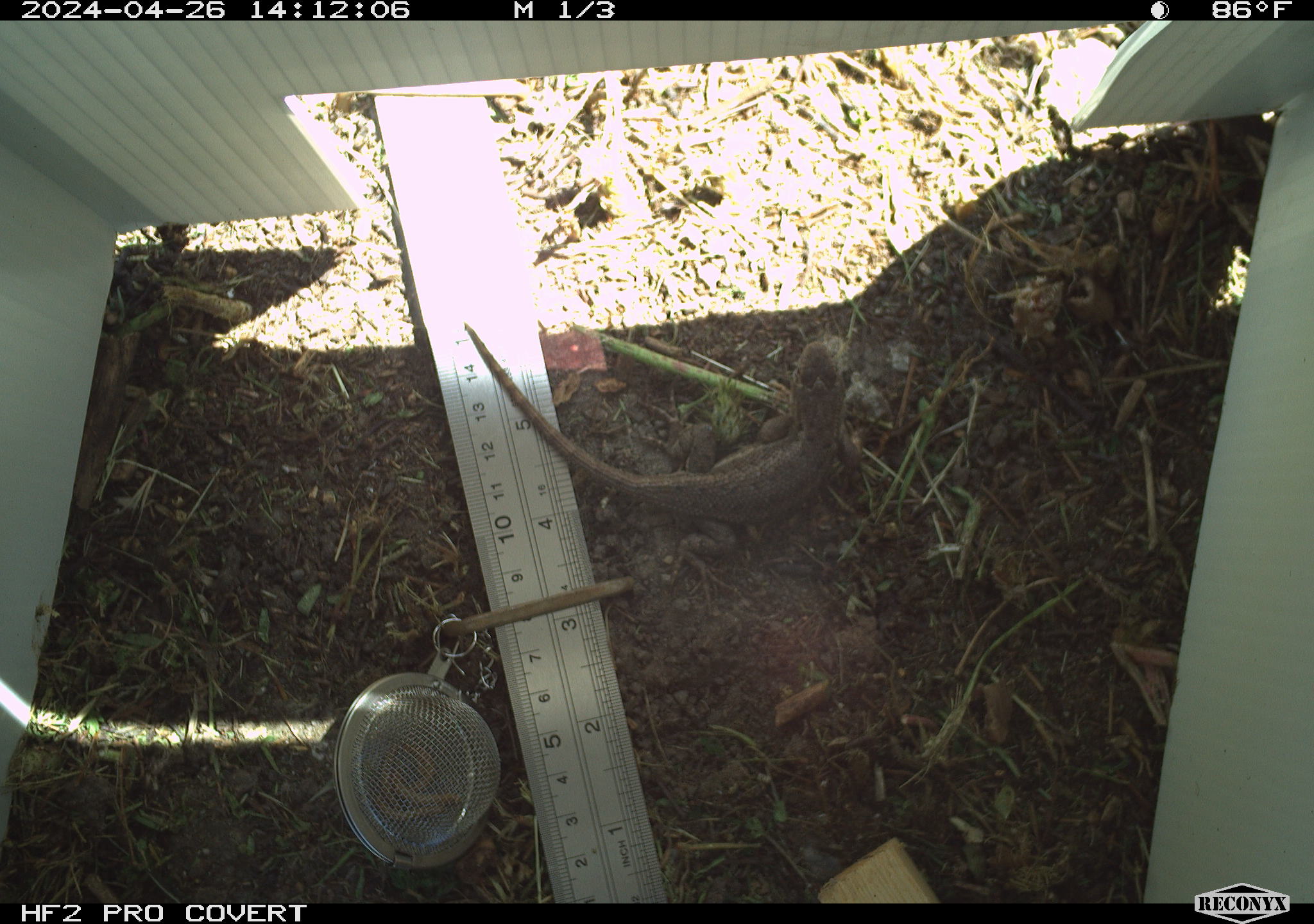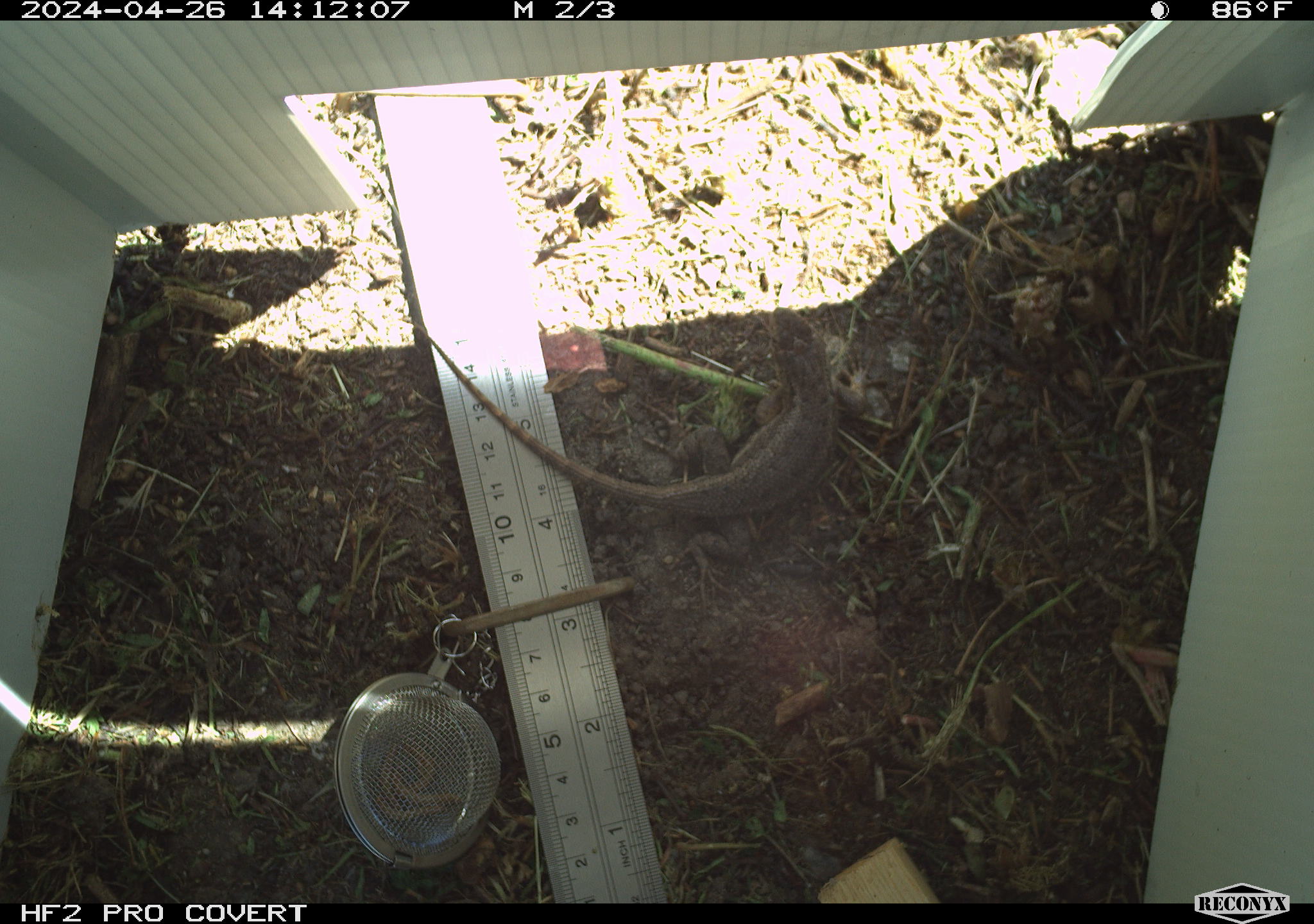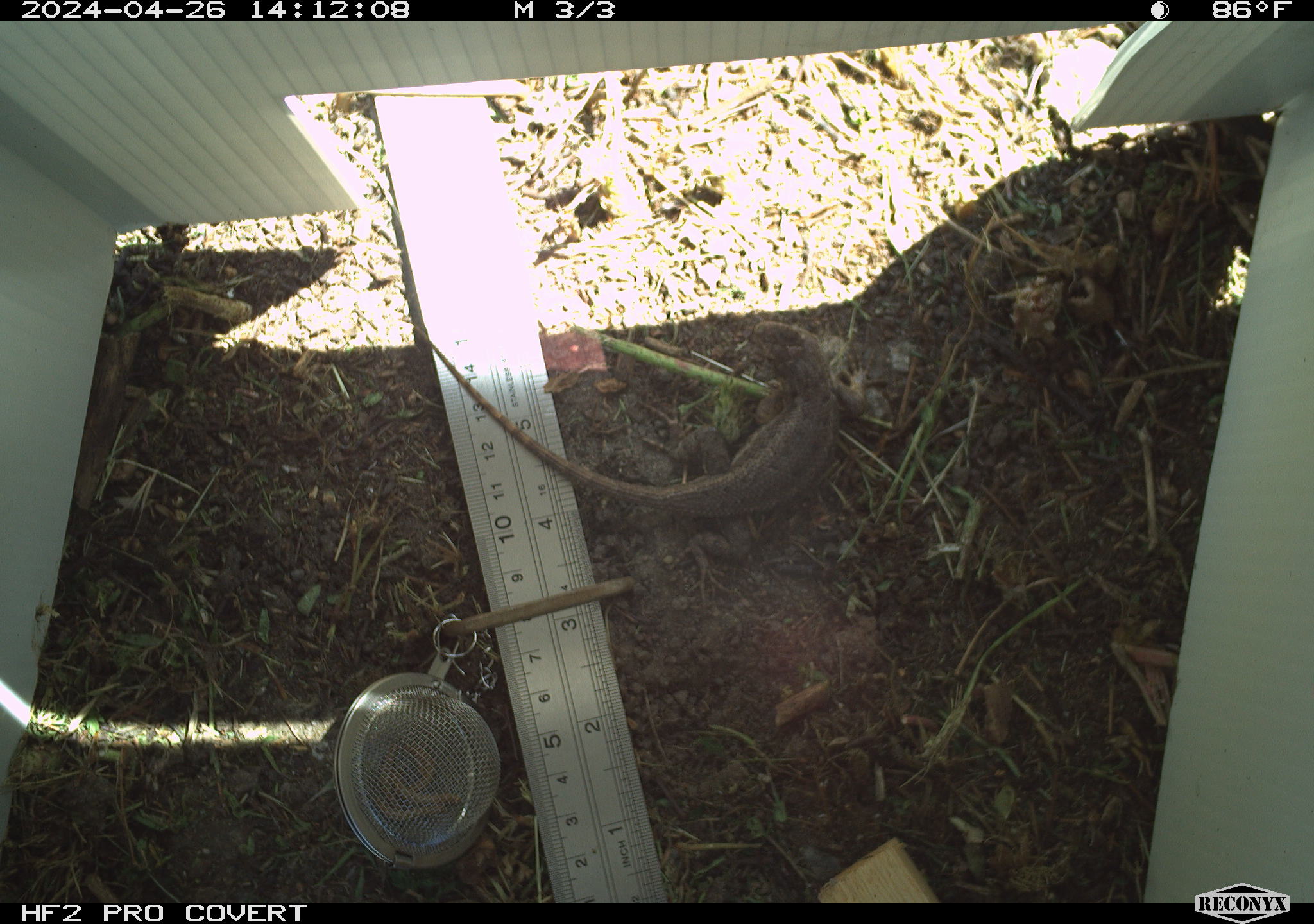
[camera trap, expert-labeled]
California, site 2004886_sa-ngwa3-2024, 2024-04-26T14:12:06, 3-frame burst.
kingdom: Animalia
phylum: Chordata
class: Reptilia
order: Squamata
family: Phrynosomatidae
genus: Sceloporus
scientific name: Sceloporus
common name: spiny lizards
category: sceloporus species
Sceloporus species (spiny lizards) (Sceloporus).